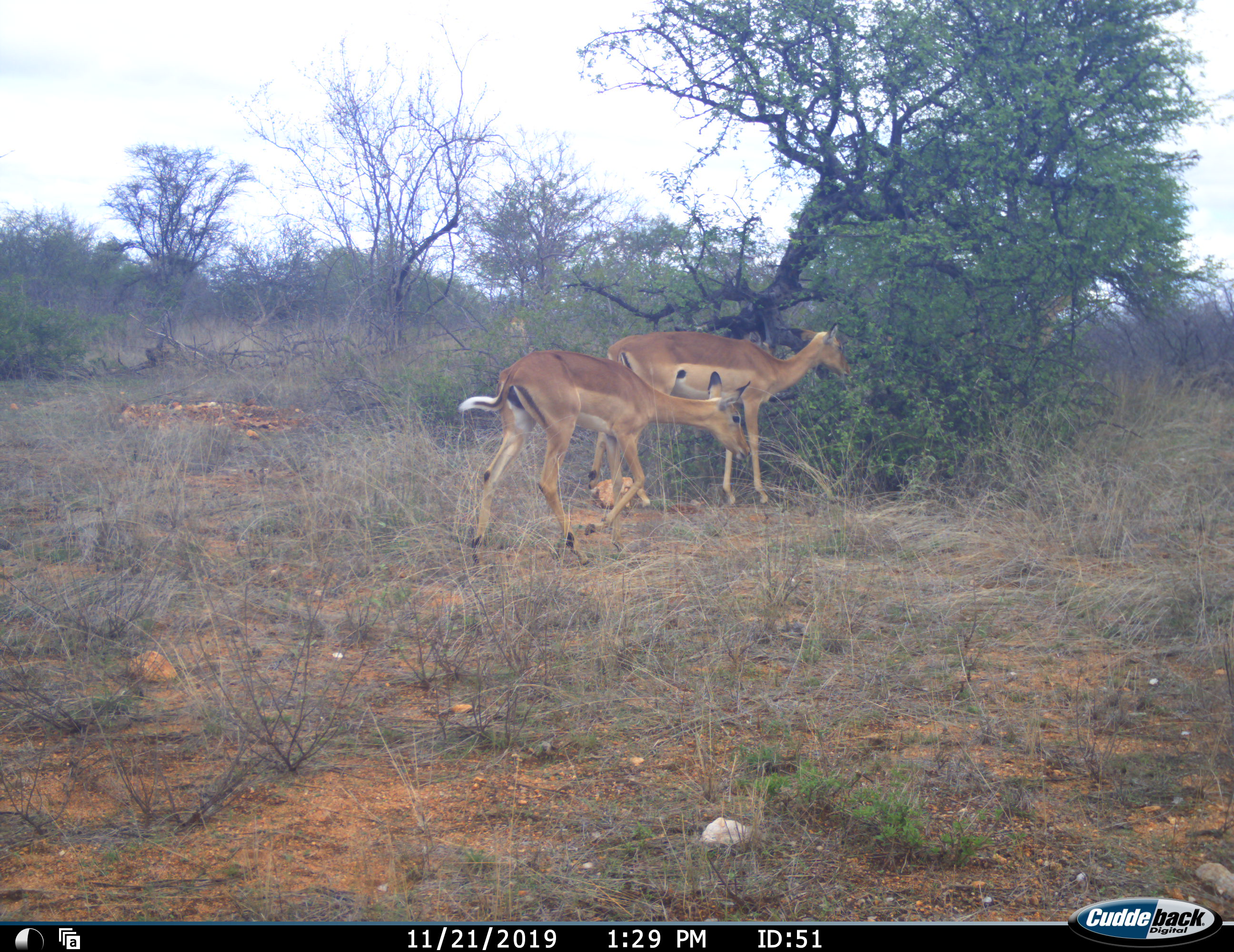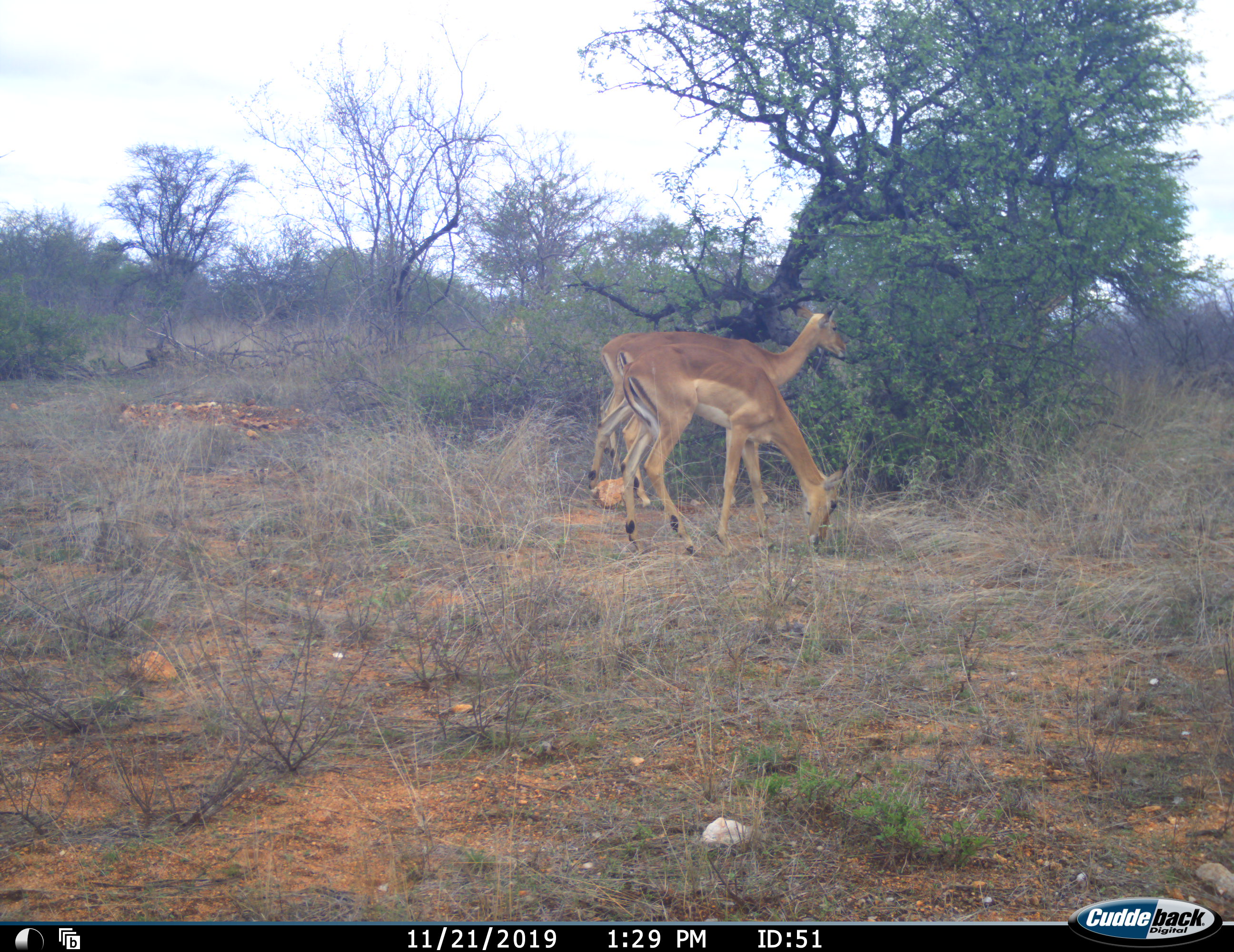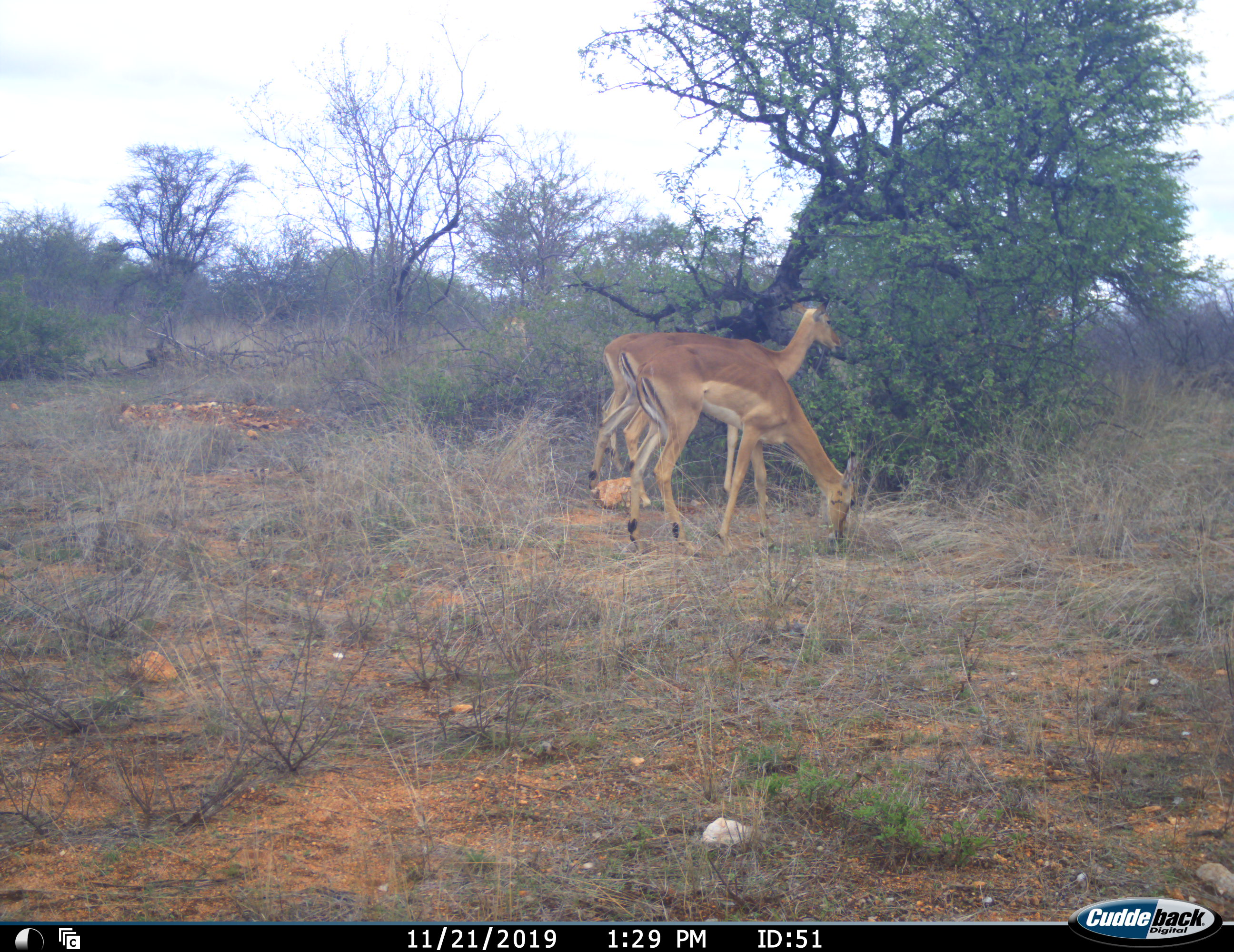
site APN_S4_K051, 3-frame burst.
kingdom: Animalia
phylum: Chordata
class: Mammalia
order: Artiodactyla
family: Bovidae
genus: Aepyceros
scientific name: Aepyceros melampus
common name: impala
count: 2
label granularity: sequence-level